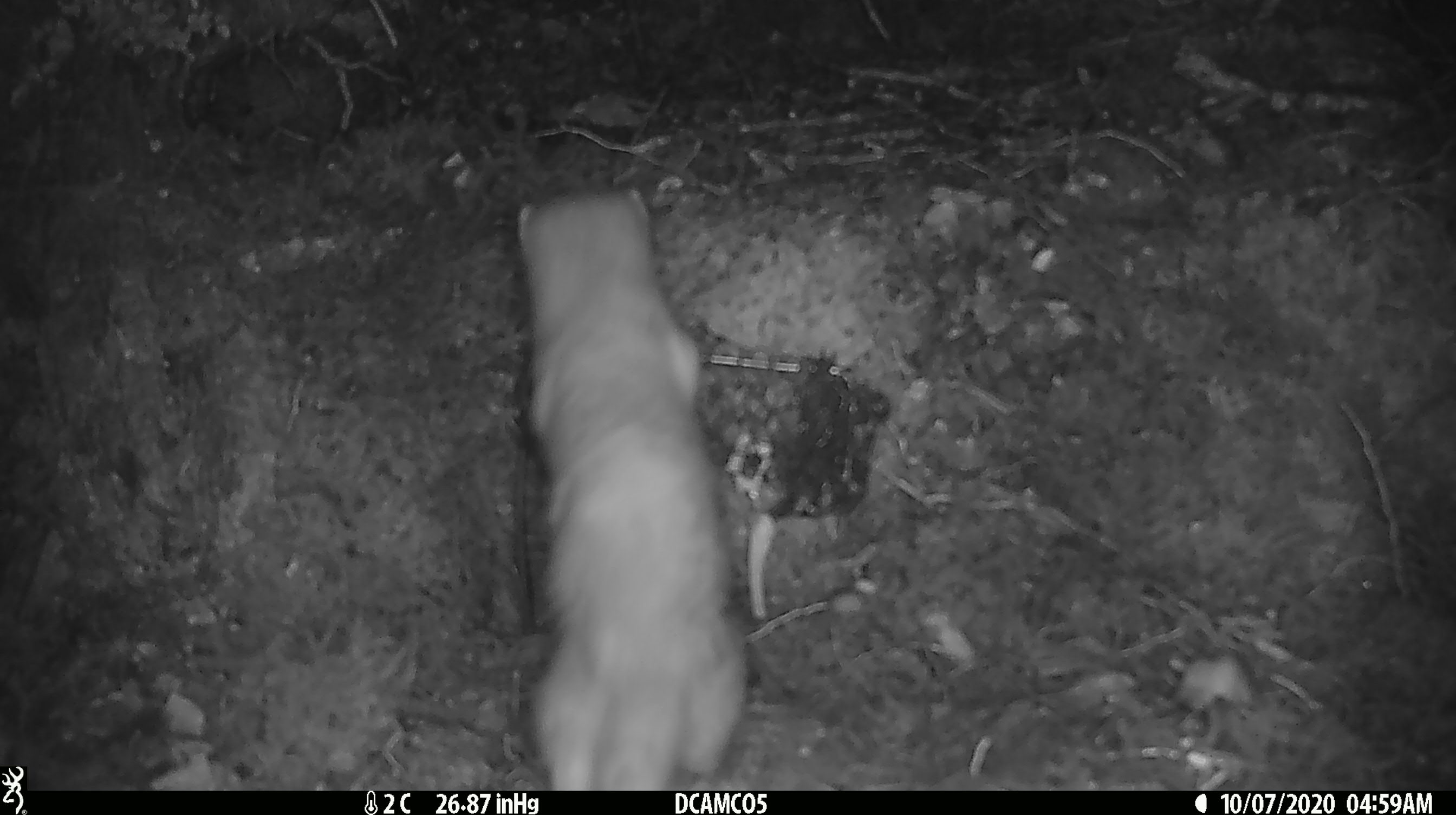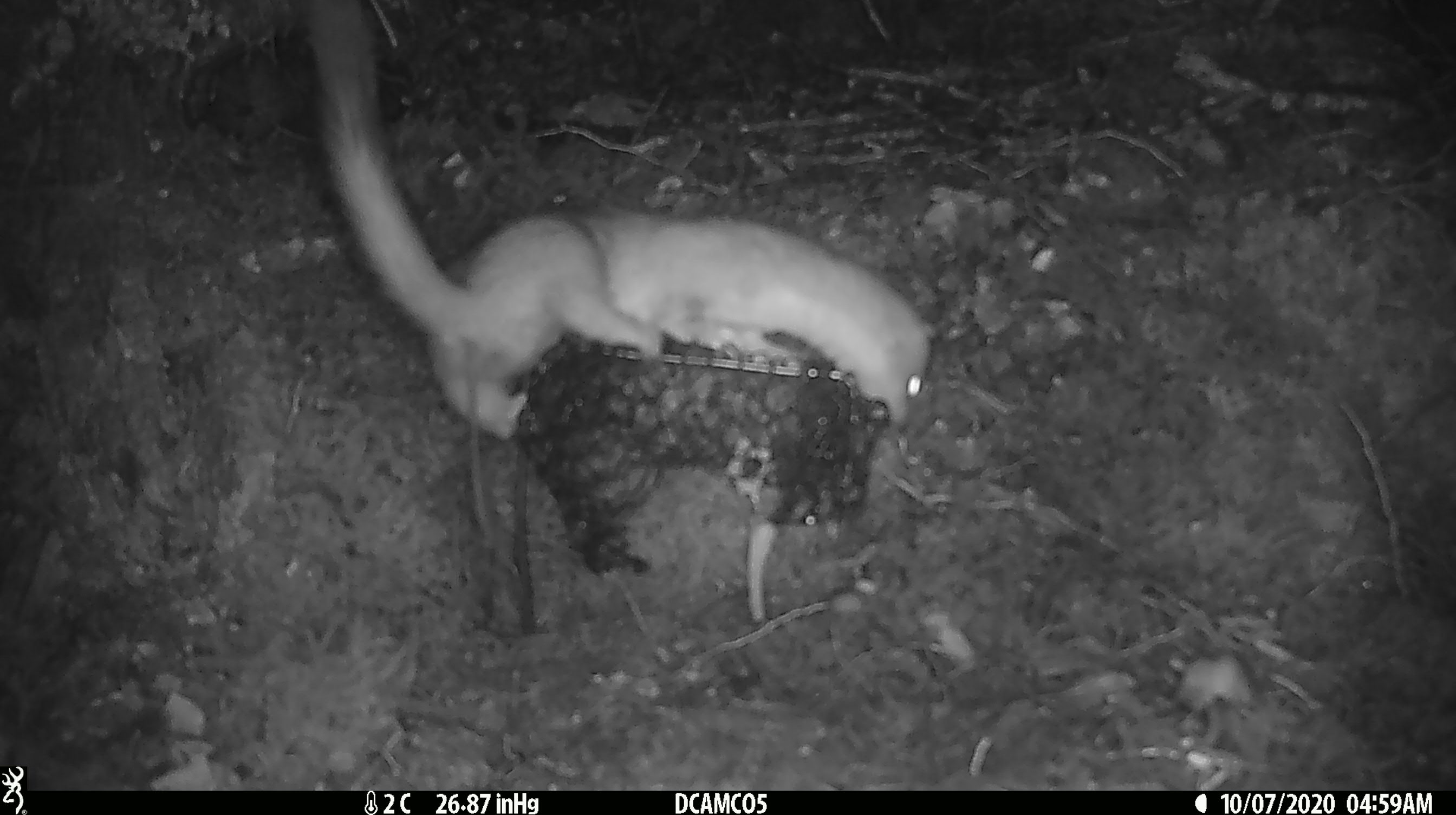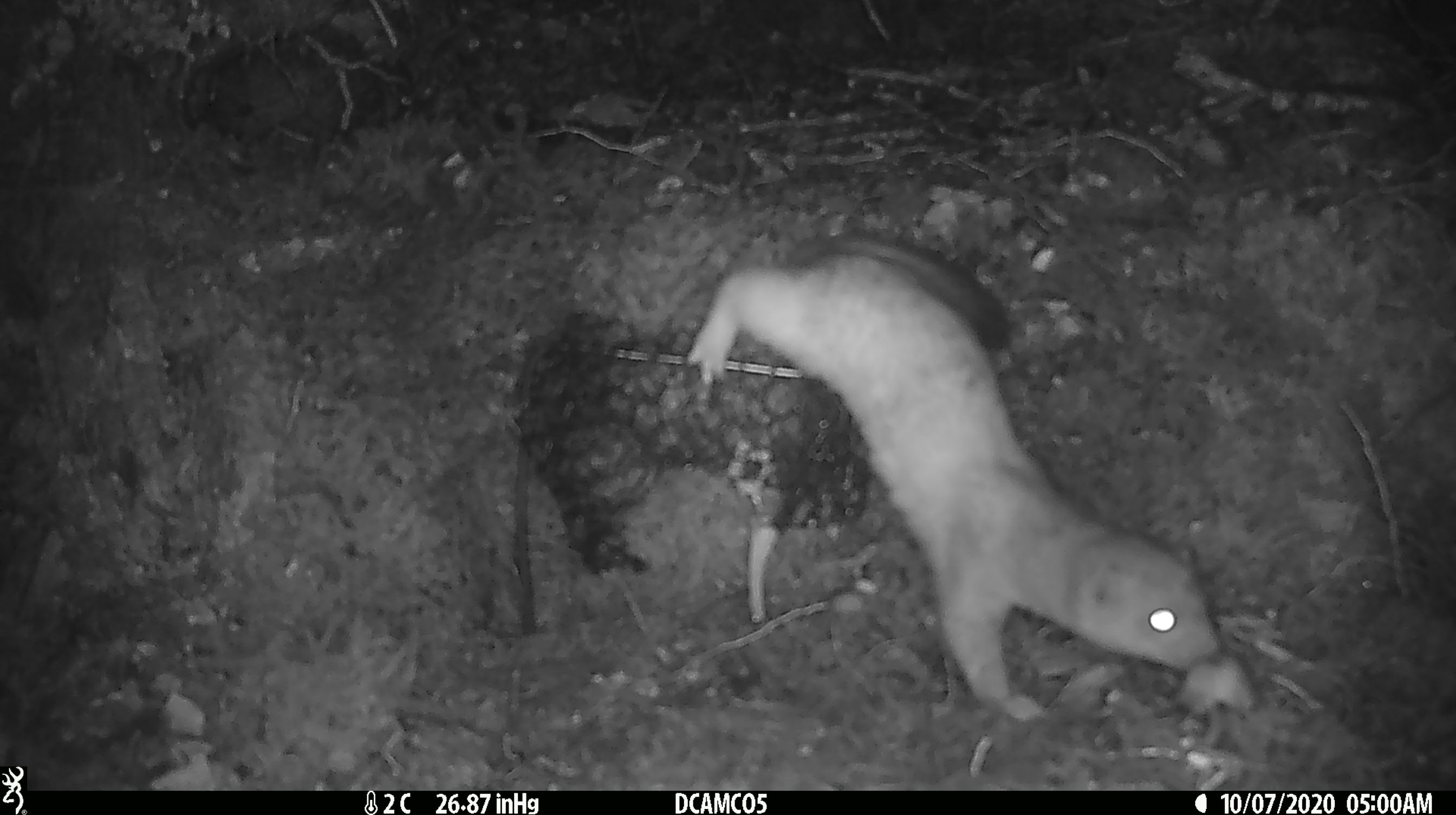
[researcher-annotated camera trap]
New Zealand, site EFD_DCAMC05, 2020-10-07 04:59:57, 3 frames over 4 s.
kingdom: Animalia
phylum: Chordata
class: Mammalia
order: Carnivora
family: Mustelidae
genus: Mustela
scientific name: Mustela erminea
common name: stoat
Stoat (Mustela erminea).